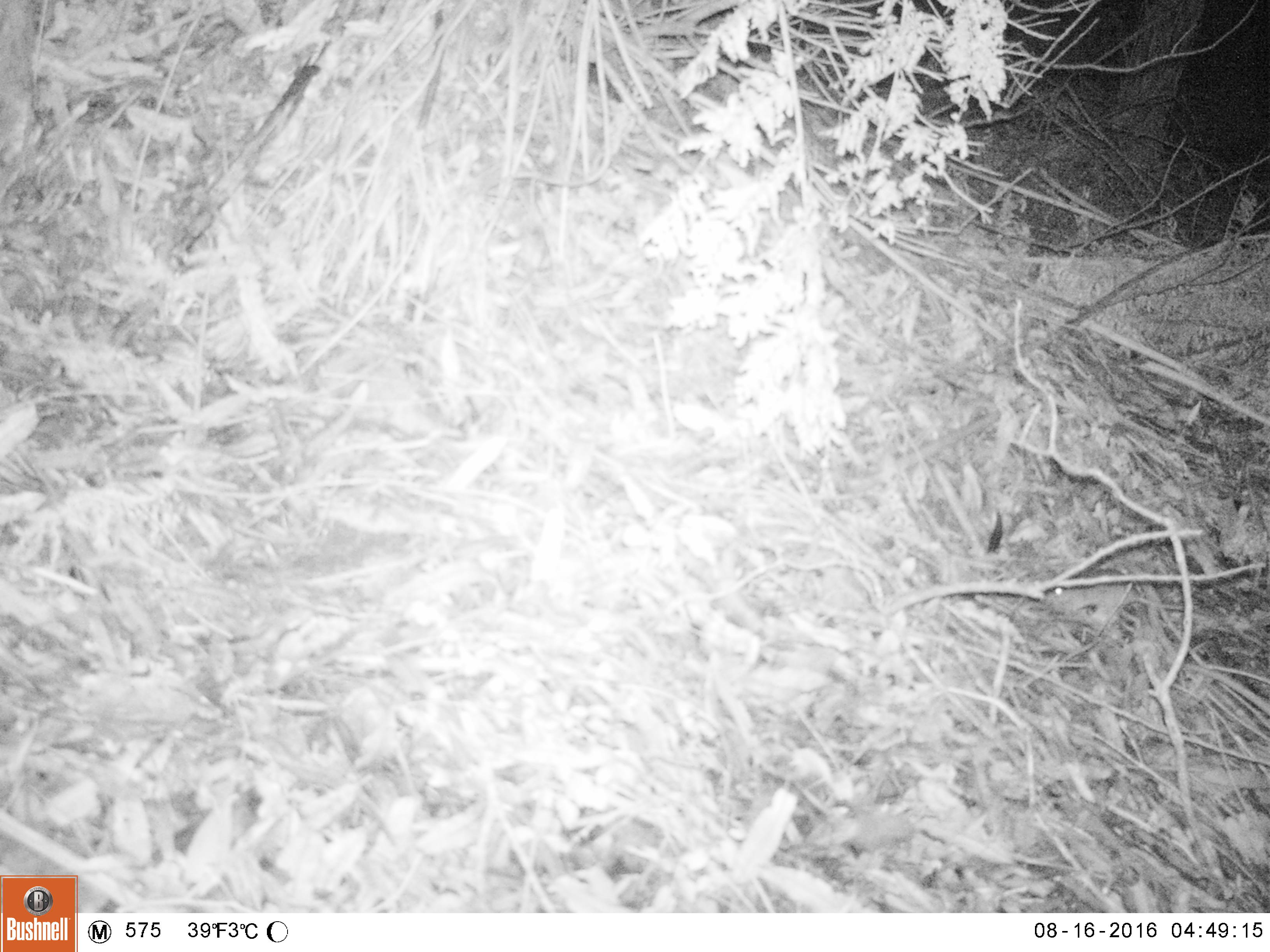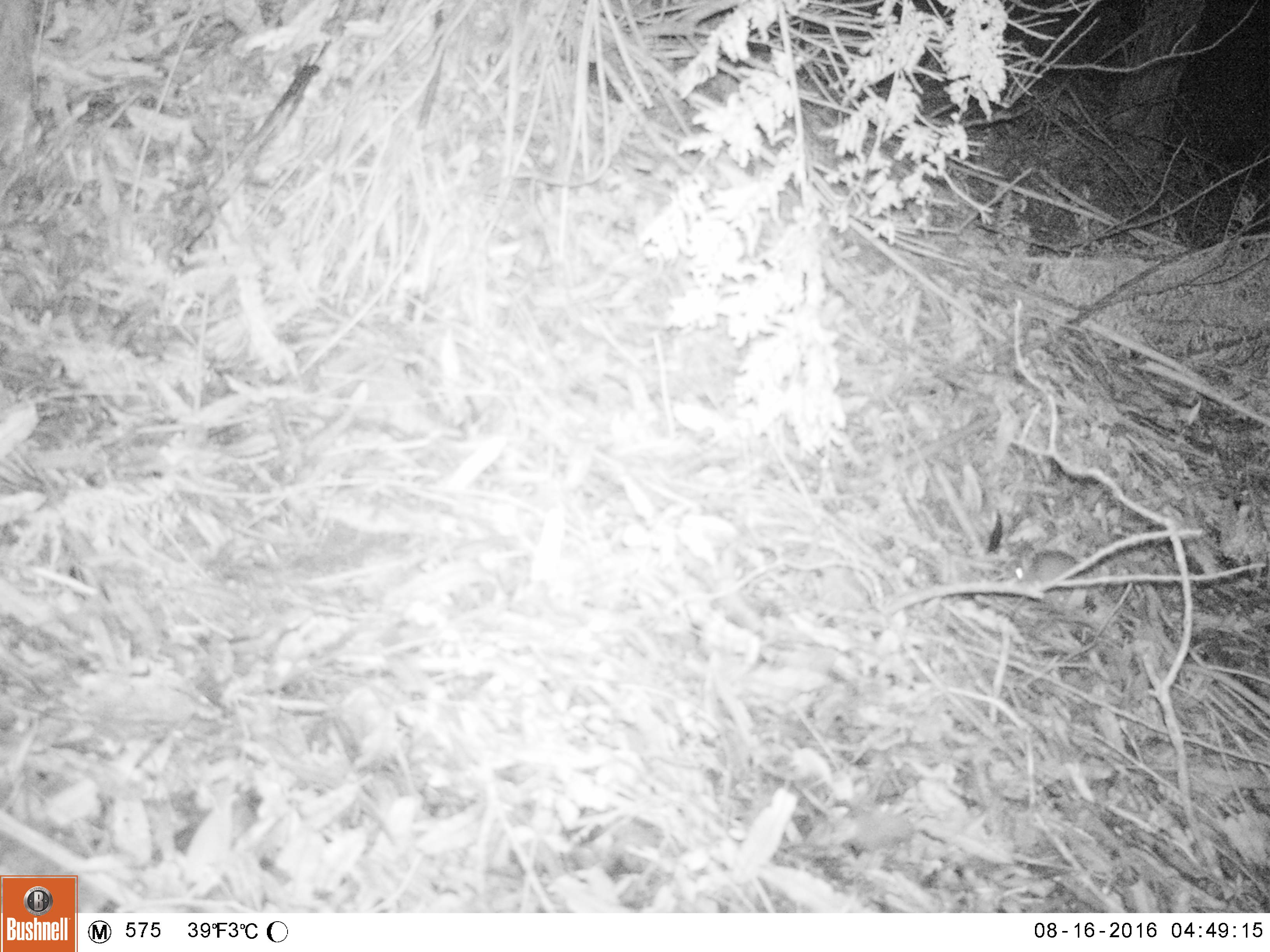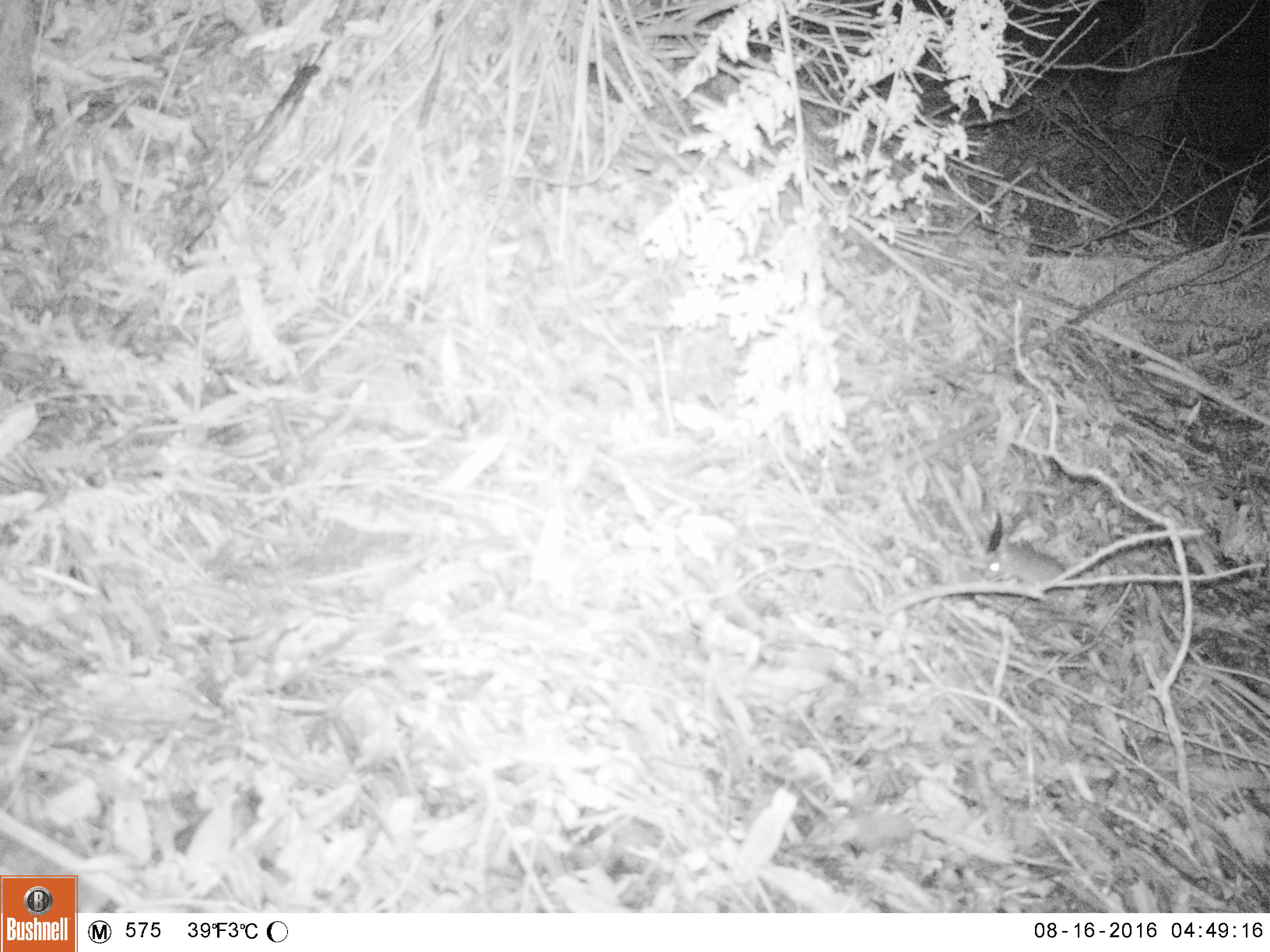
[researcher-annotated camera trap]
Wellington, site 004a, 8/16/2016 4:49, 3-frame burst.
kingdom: Animalia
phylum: Chordata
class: Mammalia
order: Rodentia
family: Muridae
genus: Mus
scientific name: Mus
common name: mouse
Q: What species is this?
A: Mouse (Mus).